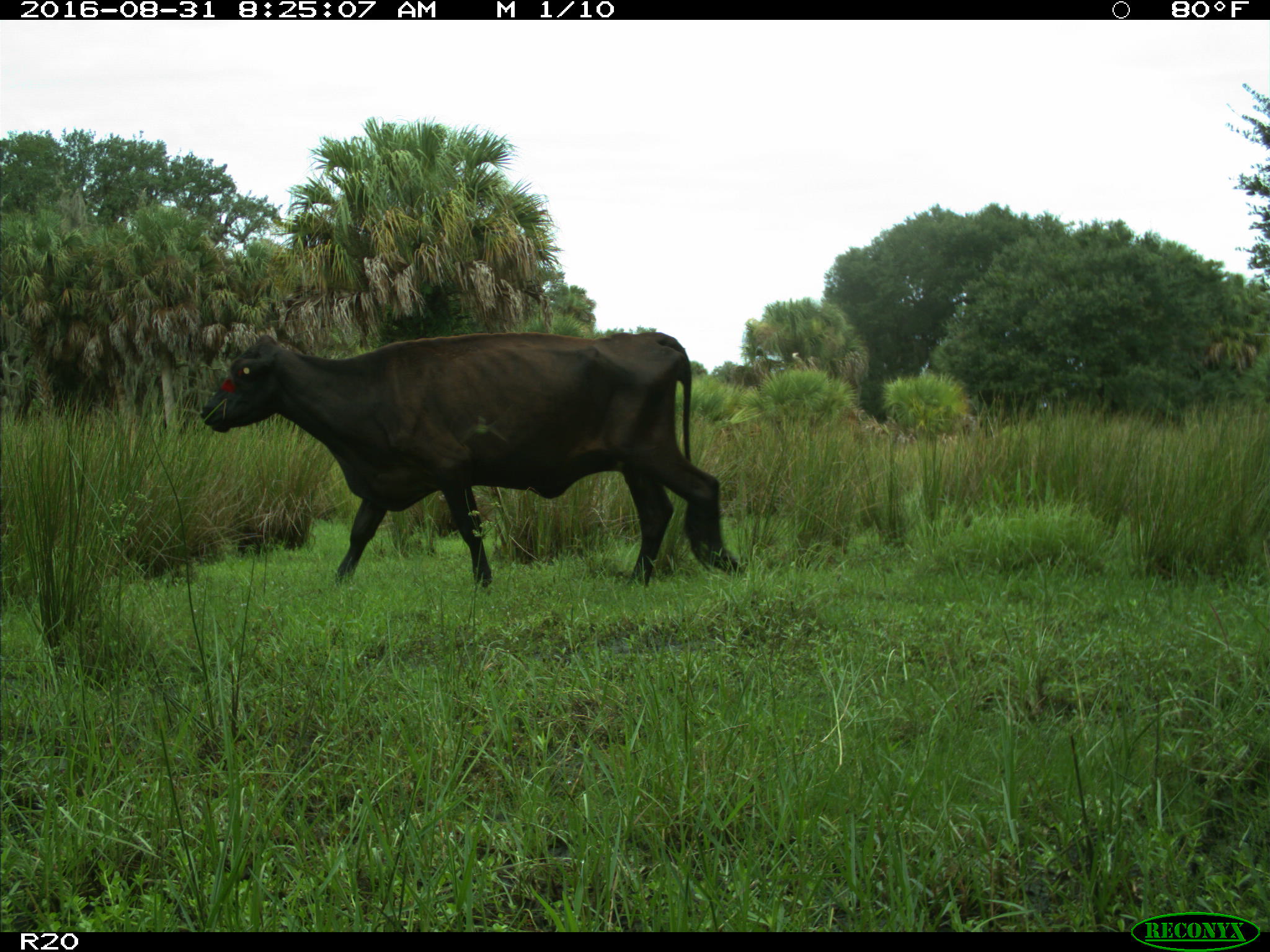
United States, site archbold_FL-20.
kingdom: Animalia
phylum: Chordata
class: Mammalia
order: Artiodactyla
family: Bovidae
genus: Bos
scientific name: Bos taurus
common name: domestic cow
Bos taurus (domestic cow).